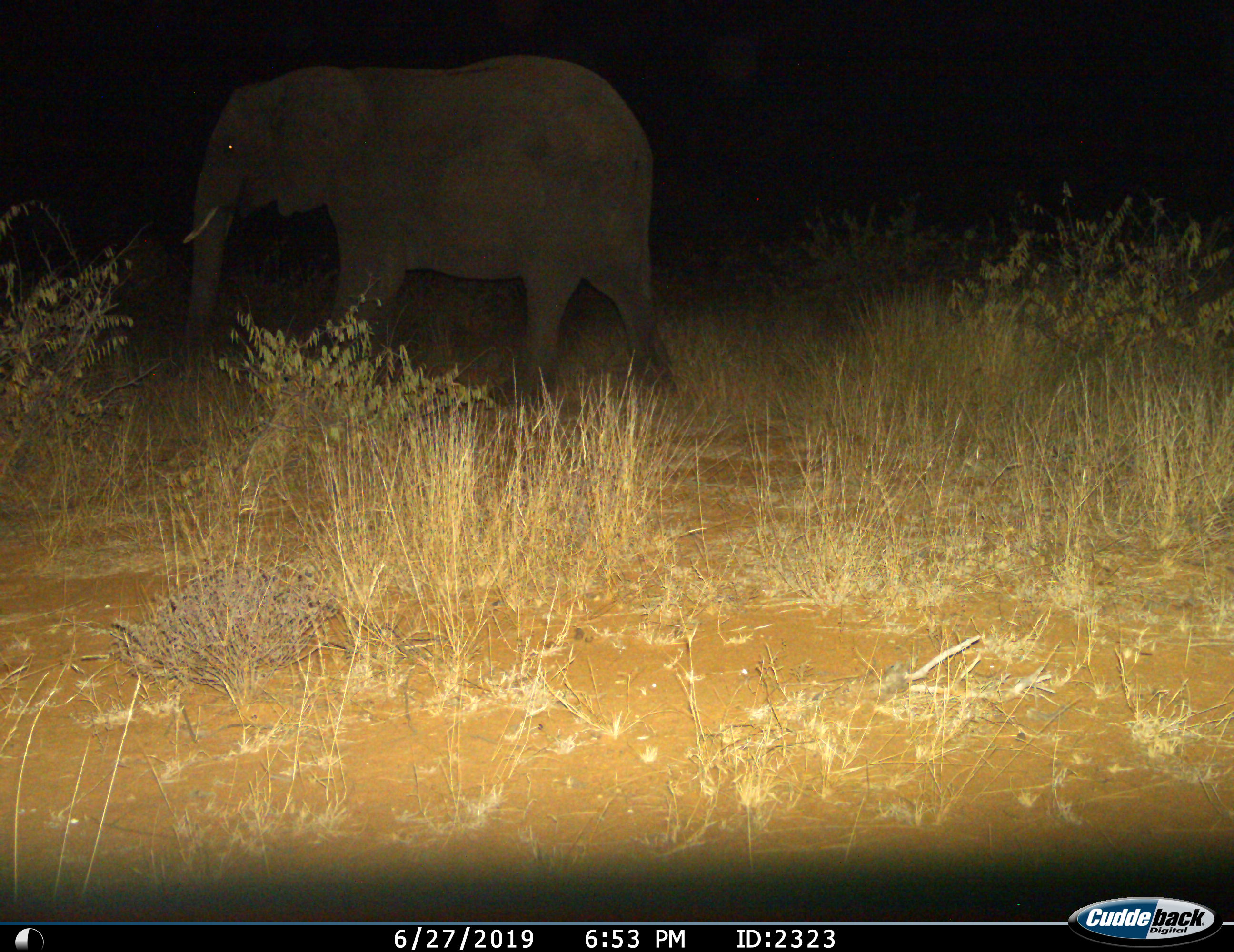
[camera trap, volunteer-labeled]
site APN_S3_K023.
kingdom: Animalia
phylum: Chordata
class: Mammalia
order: Proboscidea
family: Elephantidae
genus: Loxodonta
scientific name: Loxodonta africana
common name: african bush elephant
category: elephant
Elephant (african bush elephant) (Loxodonta africana), count 1. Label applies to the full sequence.